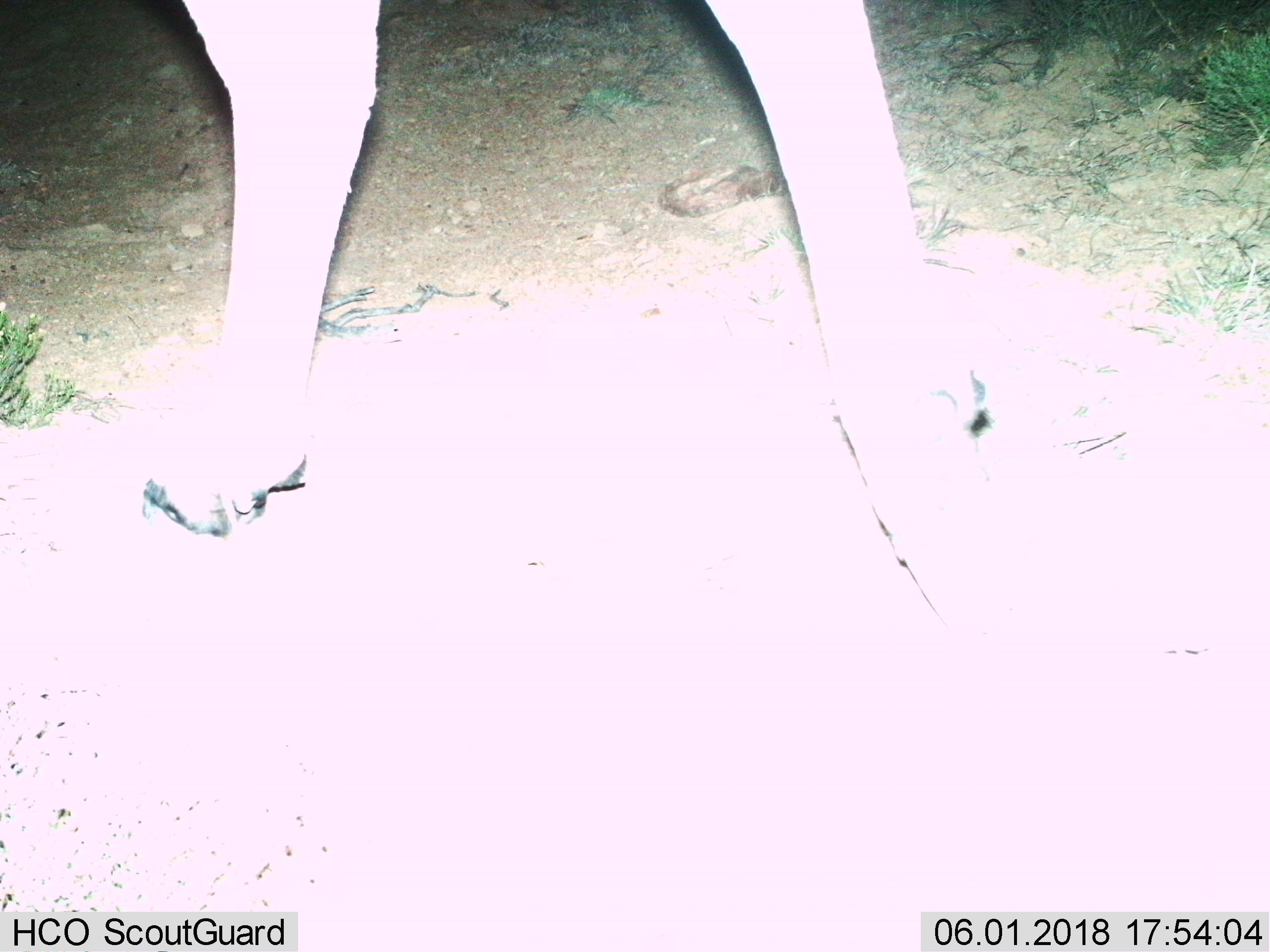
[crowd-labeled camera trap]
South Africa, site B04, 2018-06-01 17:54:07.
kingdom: Animalia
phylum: Chordata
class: Mammalia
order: Artiodactyla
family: Bovidae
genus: Tragelaphus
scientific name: Tragelaphus oryx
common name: eland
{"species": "eland (Tragelaphus oryx)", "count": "1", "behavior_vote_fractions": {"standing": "0%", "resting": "0%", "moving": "100%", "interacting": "0%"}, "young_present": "0%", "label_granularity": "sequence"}